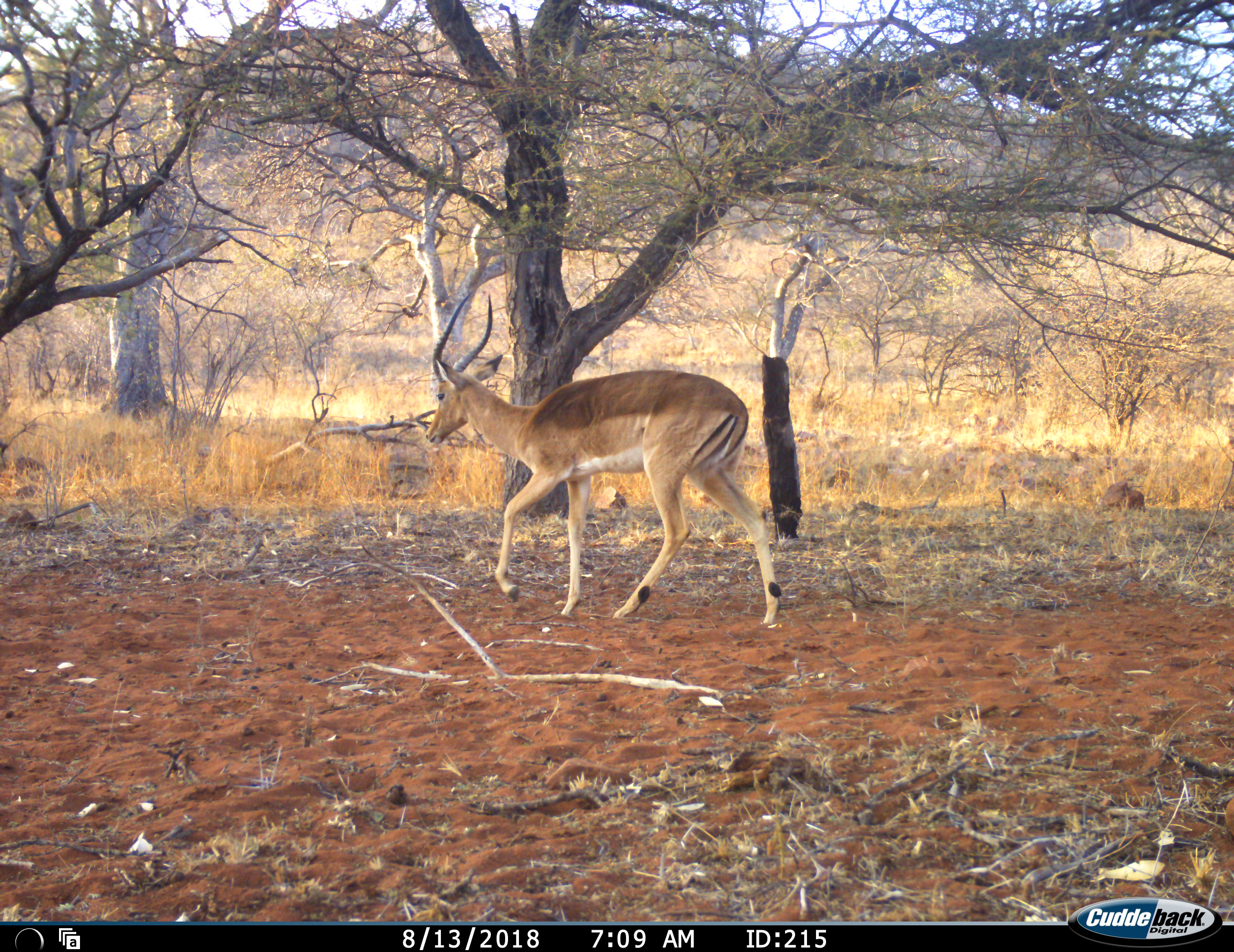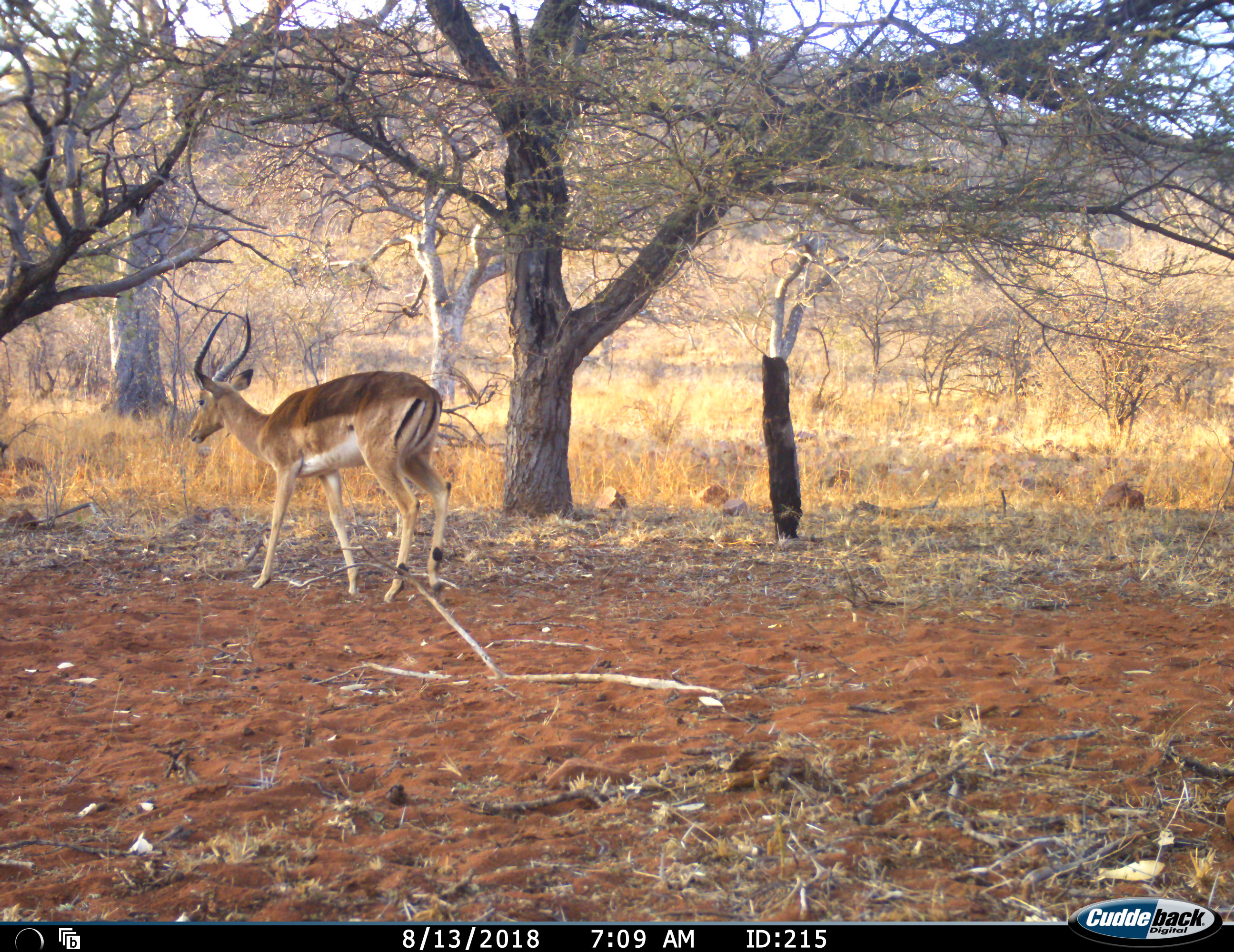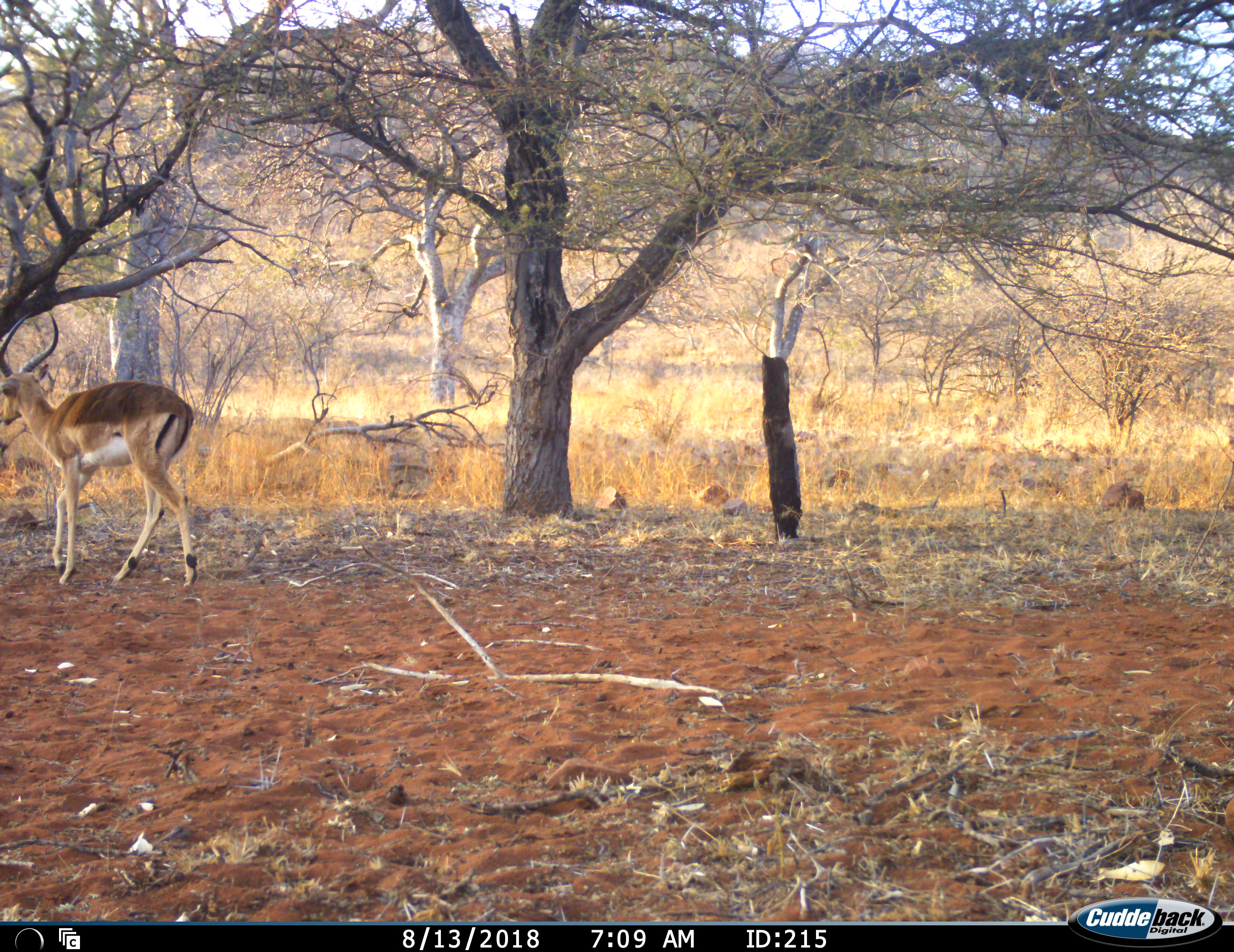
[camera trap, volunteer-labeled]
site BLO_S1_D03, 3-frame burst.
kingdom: Animalia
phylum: Chordata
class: Mammalia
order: Artiodactyla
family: Bovidae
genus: Aepyceros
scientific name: Aepyceros melampus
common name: impala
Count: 1.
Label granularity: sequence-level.